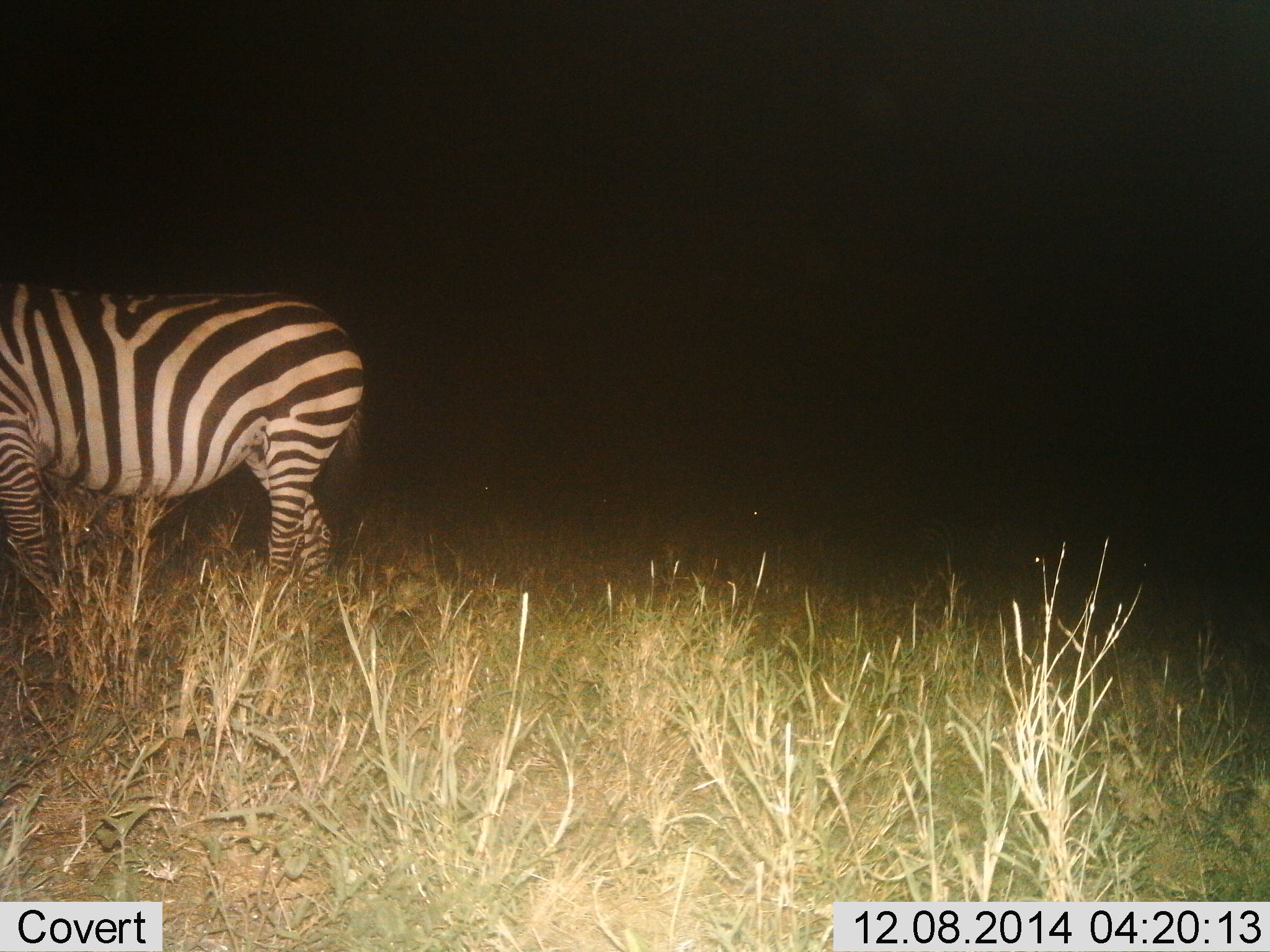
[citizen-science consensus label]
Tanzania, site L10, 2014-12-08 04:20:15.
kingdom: Animalia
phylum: Chordata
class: Mammalia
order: Perissodactyla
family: Equidae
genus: Equus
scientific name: Equus quagga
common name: plains zebra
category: zebra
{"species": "zebra (plains zebra) (Equus quagga)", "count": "1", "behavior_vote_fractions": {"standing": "90%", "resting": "0%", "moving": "10%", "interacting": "0%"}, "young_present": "0%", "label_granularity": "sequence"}